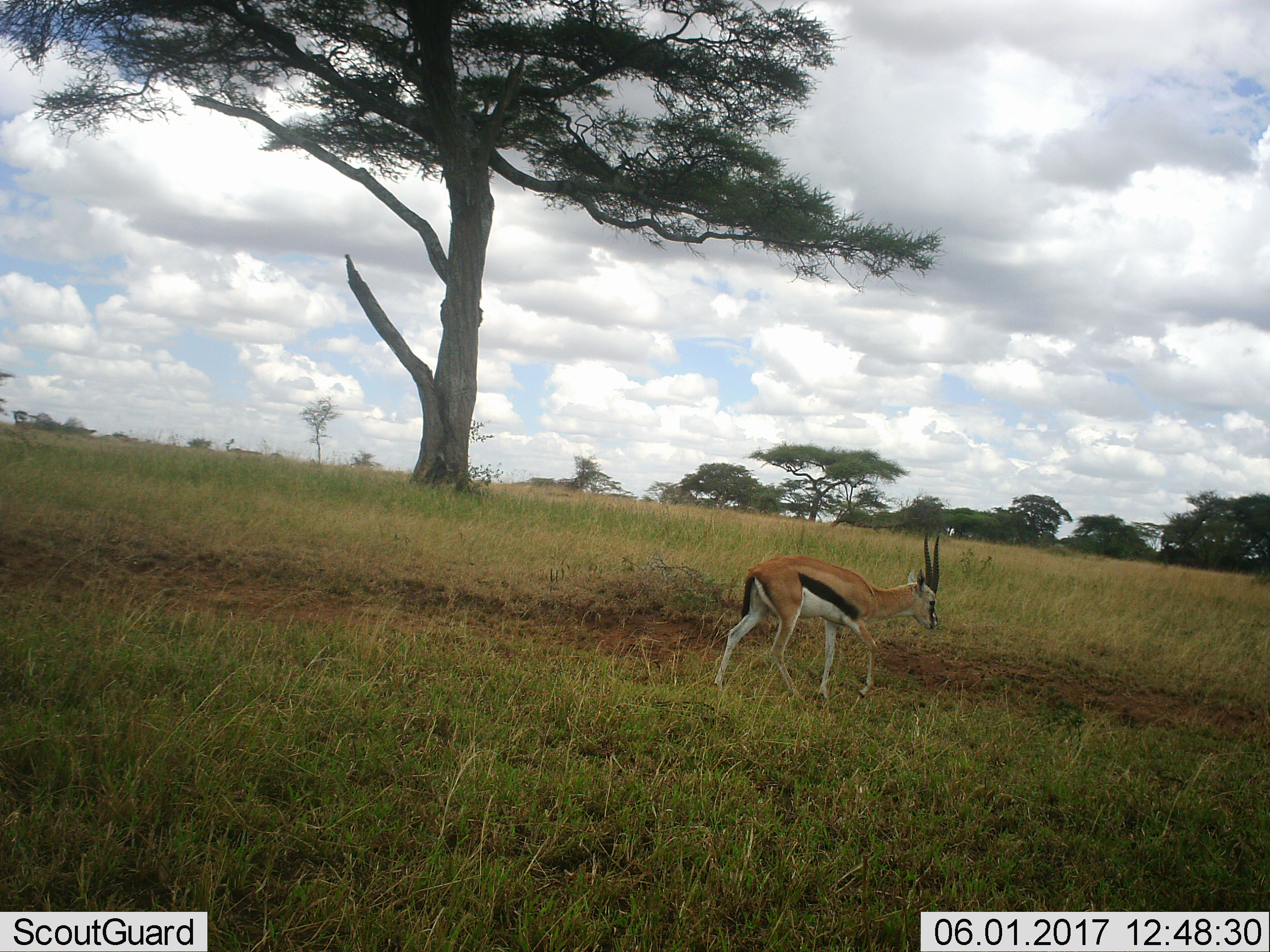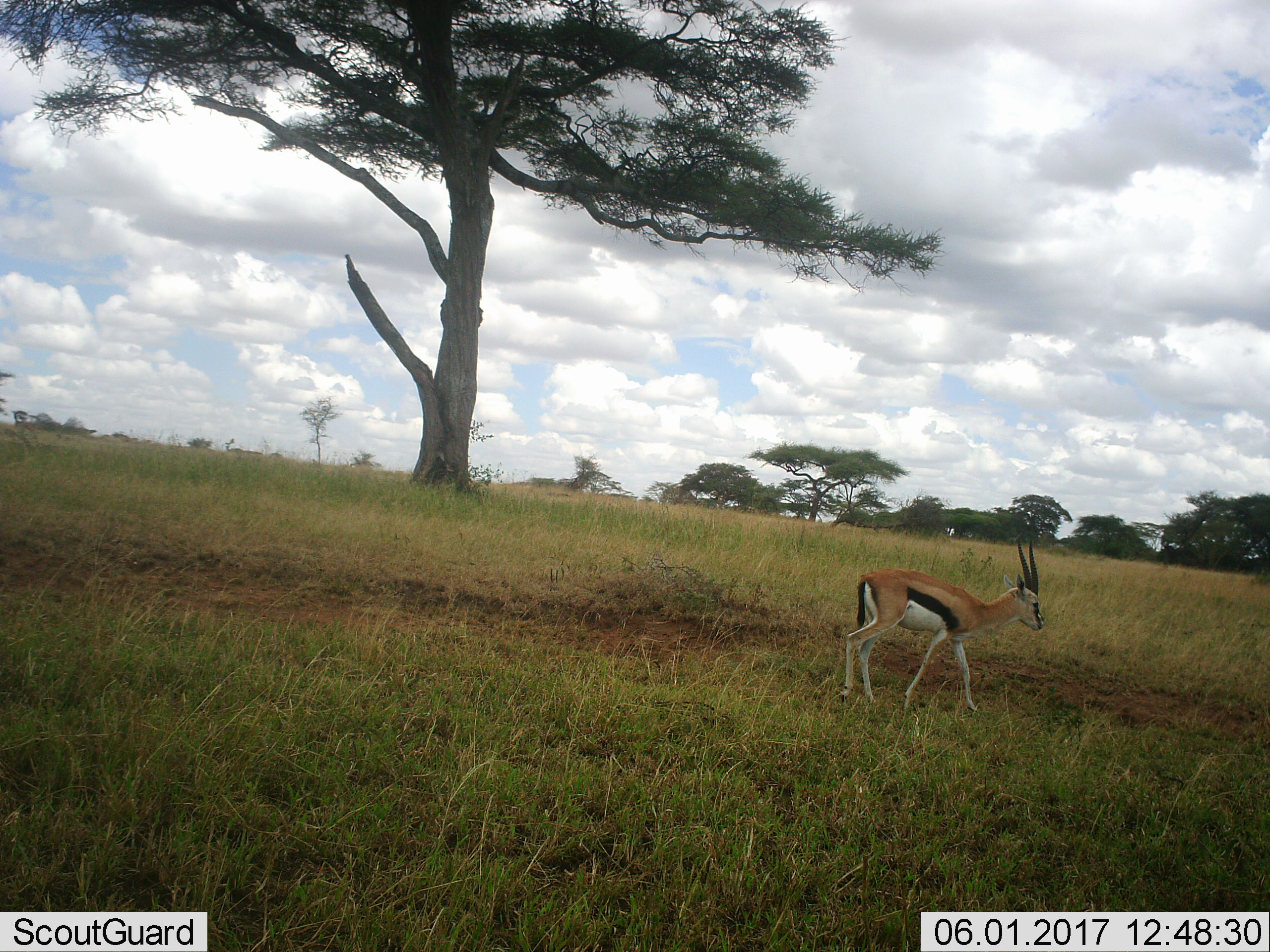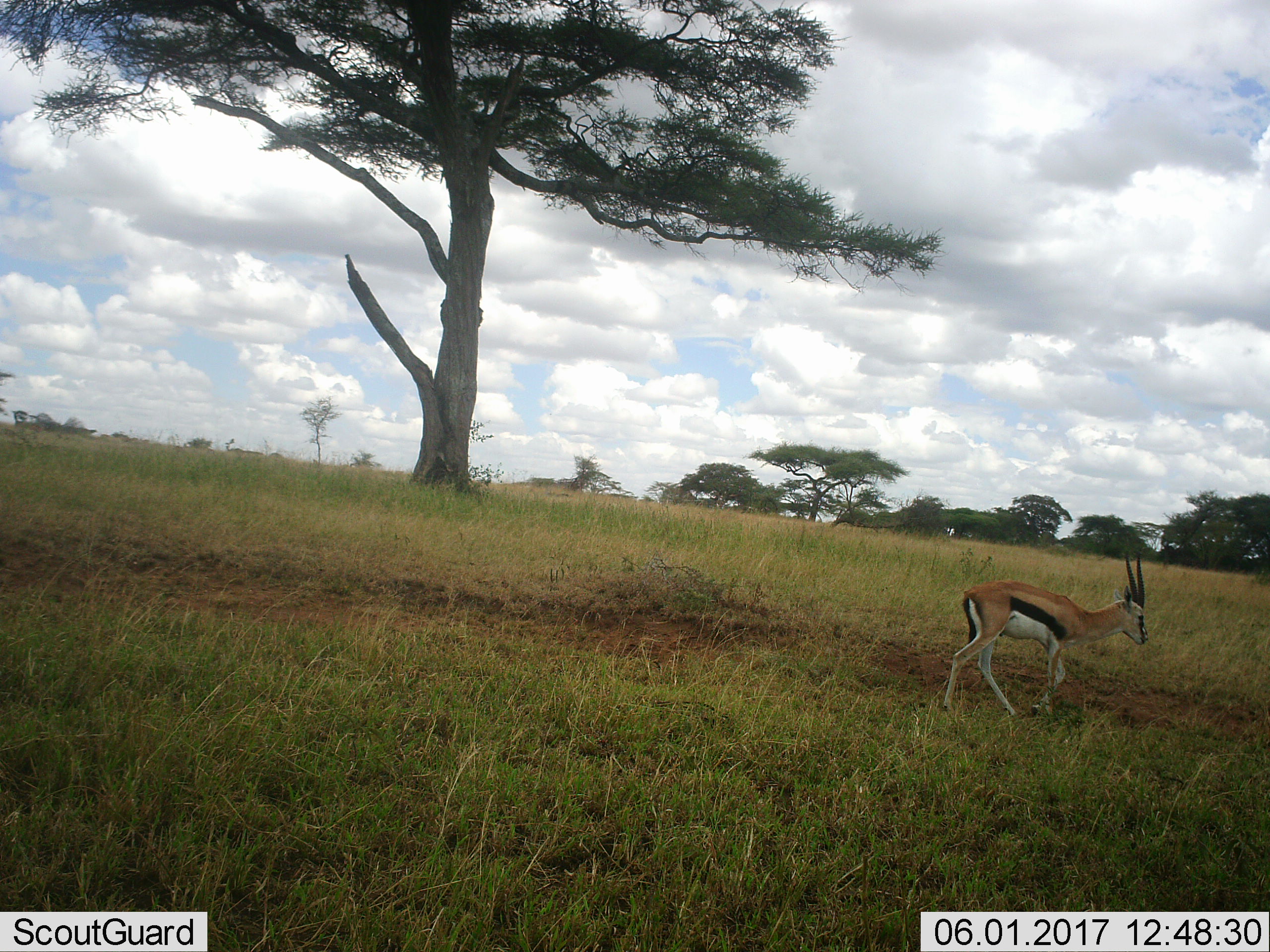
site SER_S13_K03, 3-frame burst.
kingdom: Animalia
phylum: Chordata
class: Mammalia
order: Artiodactyla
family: Bovidae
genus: Eudorcas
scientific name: Eudorcas thomsonii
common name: thomson's gazelle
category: gazellethomsons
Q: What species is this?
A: Gazellethomsons (thomson's gazelle) (Eudorcas thomsonii).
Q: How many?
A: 1.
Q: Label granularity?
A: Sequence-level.